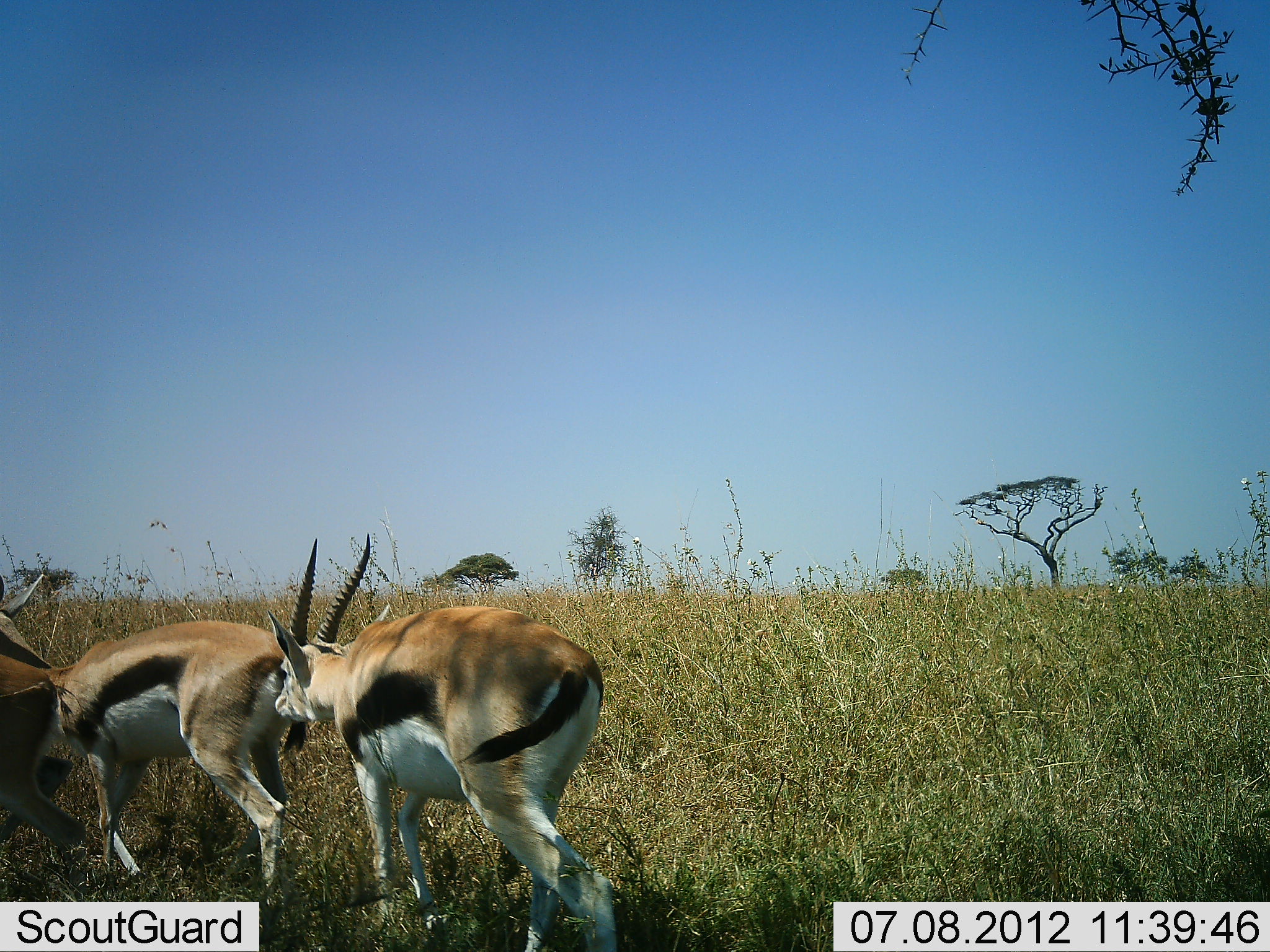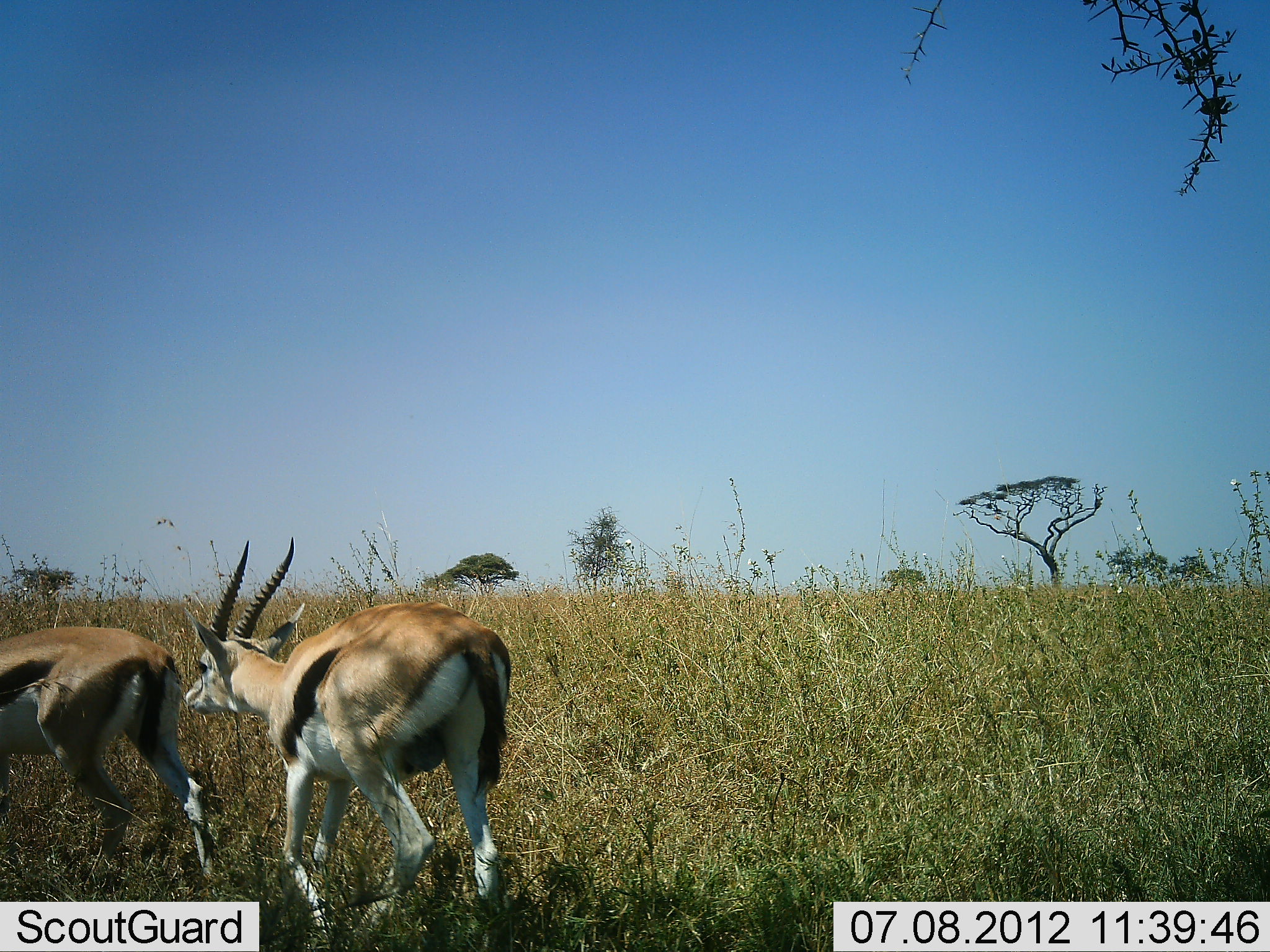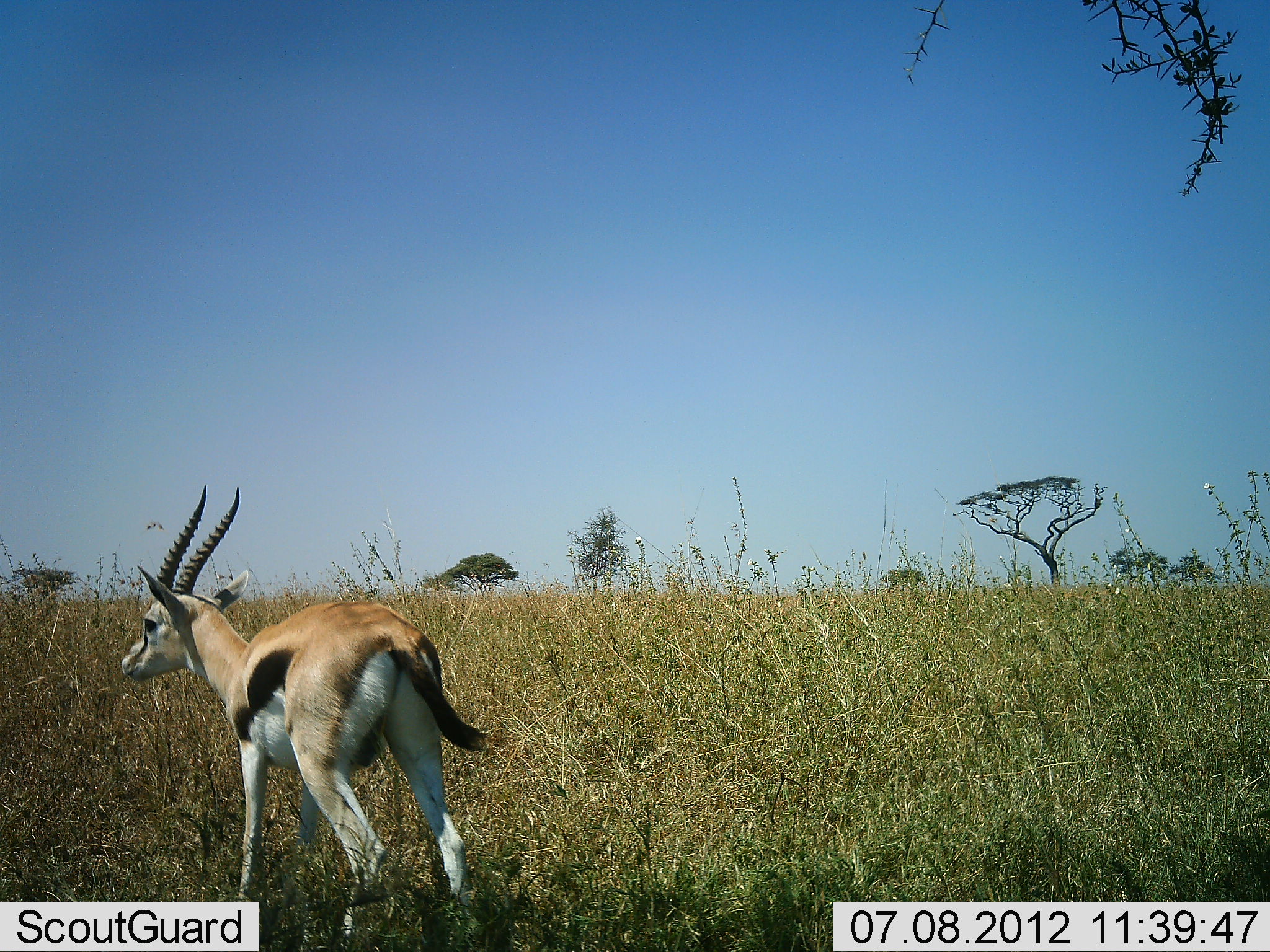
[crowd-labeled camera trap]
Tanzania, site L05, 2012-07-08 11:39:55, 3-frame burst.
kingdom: Animalia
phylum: Chordata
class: Mammalia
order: Artiodactyla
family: Bovidae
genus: Eudorcas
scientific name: Eudorcas thomsonii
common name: thomson's gazelle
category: gazellethomsons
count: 3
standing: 0%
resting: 0%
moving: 100%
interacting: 10%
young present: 0%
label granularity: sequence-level